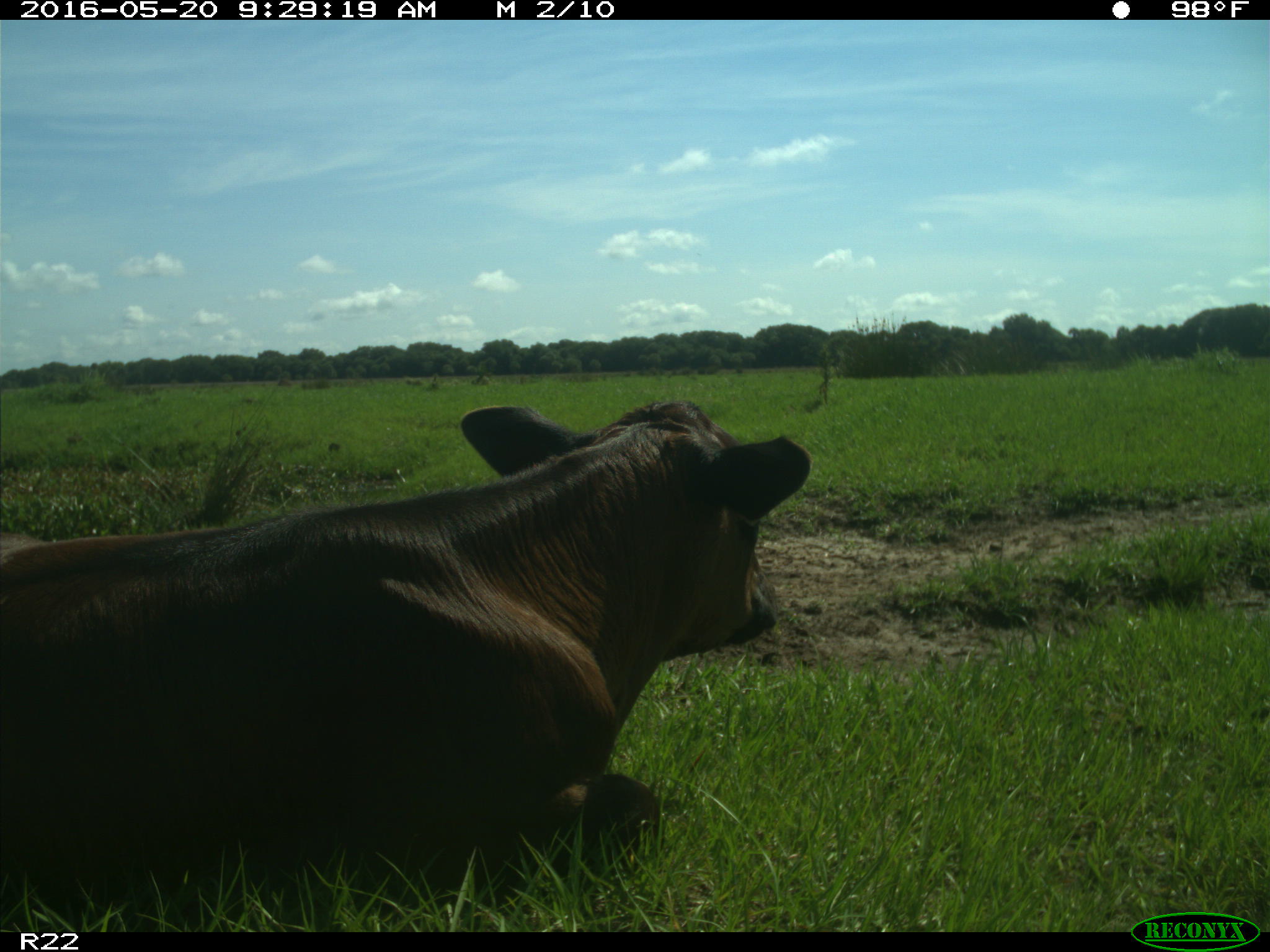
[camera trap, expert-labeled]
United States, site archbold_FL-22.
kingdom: Animalia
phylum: Chordata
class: Mammalia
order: Artiodactyla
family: Bovidae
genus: Bos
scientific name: Bos taurus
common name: domestic cow